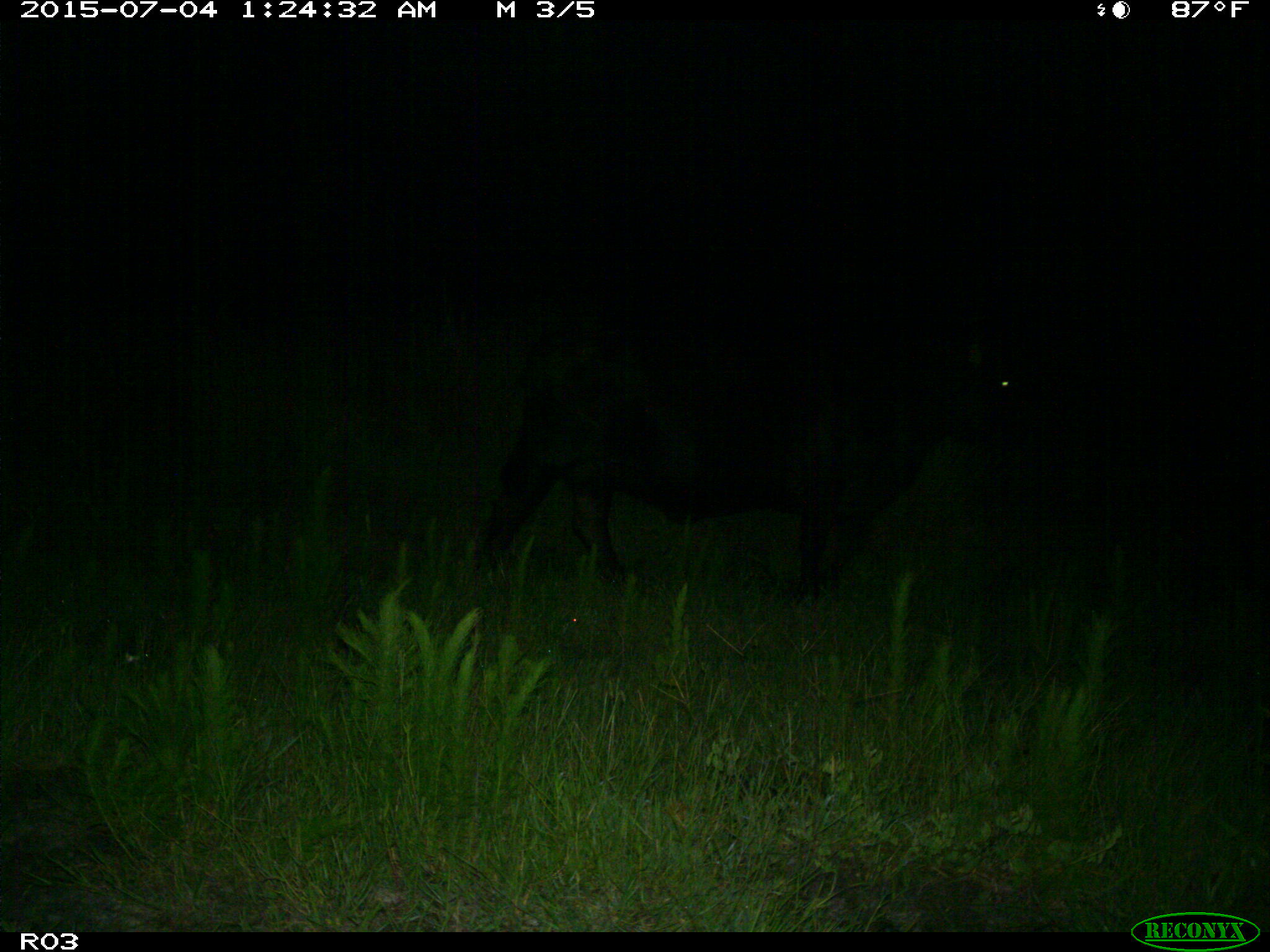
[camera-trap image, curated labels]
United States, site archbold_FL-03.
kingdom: Animalia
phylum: Chordata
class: Mammalia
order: Artiodactyla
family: Bovidae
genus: Bos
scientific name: Bos taurus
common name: domestic cow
Bos taurus (domestic cow).